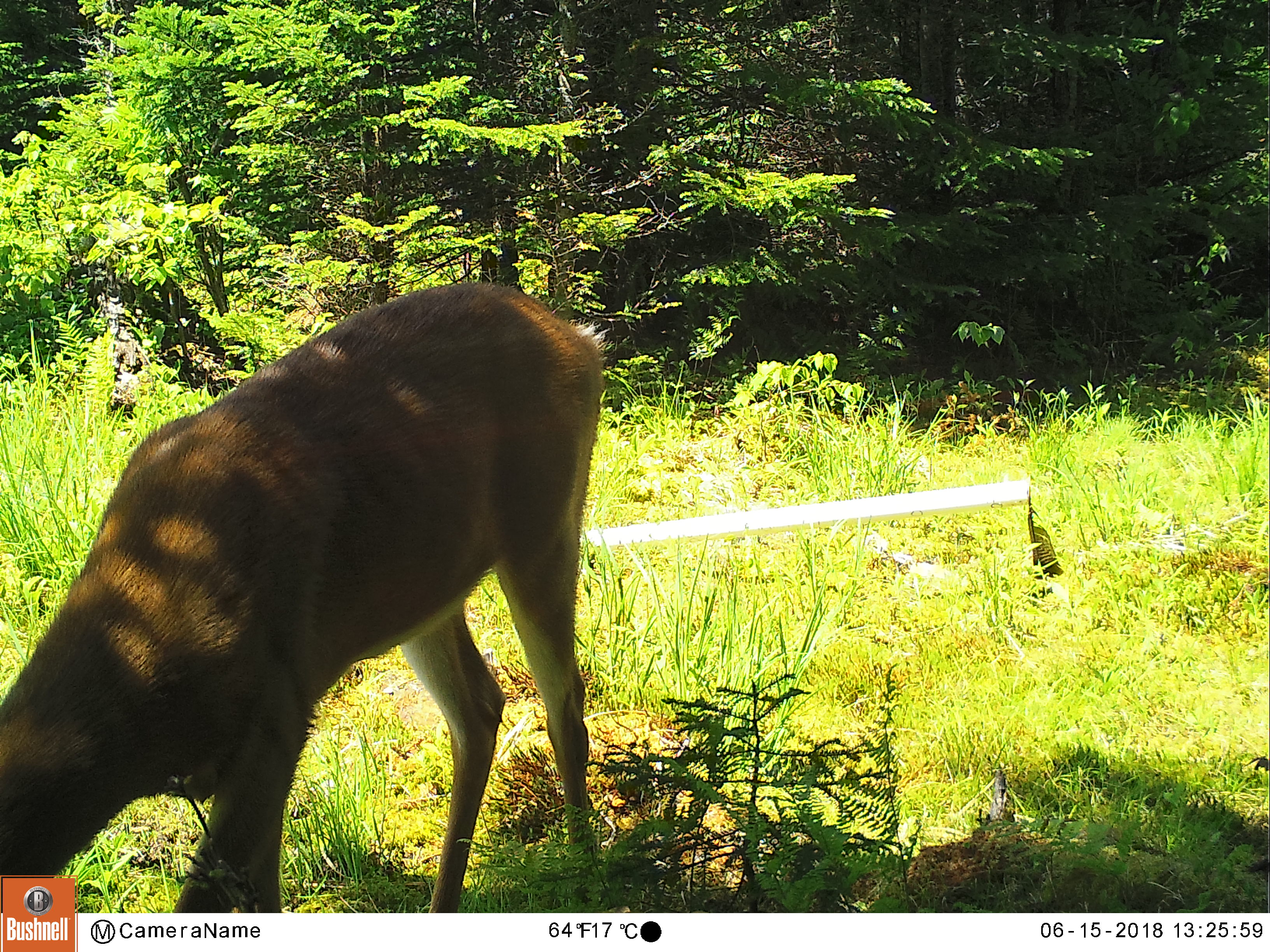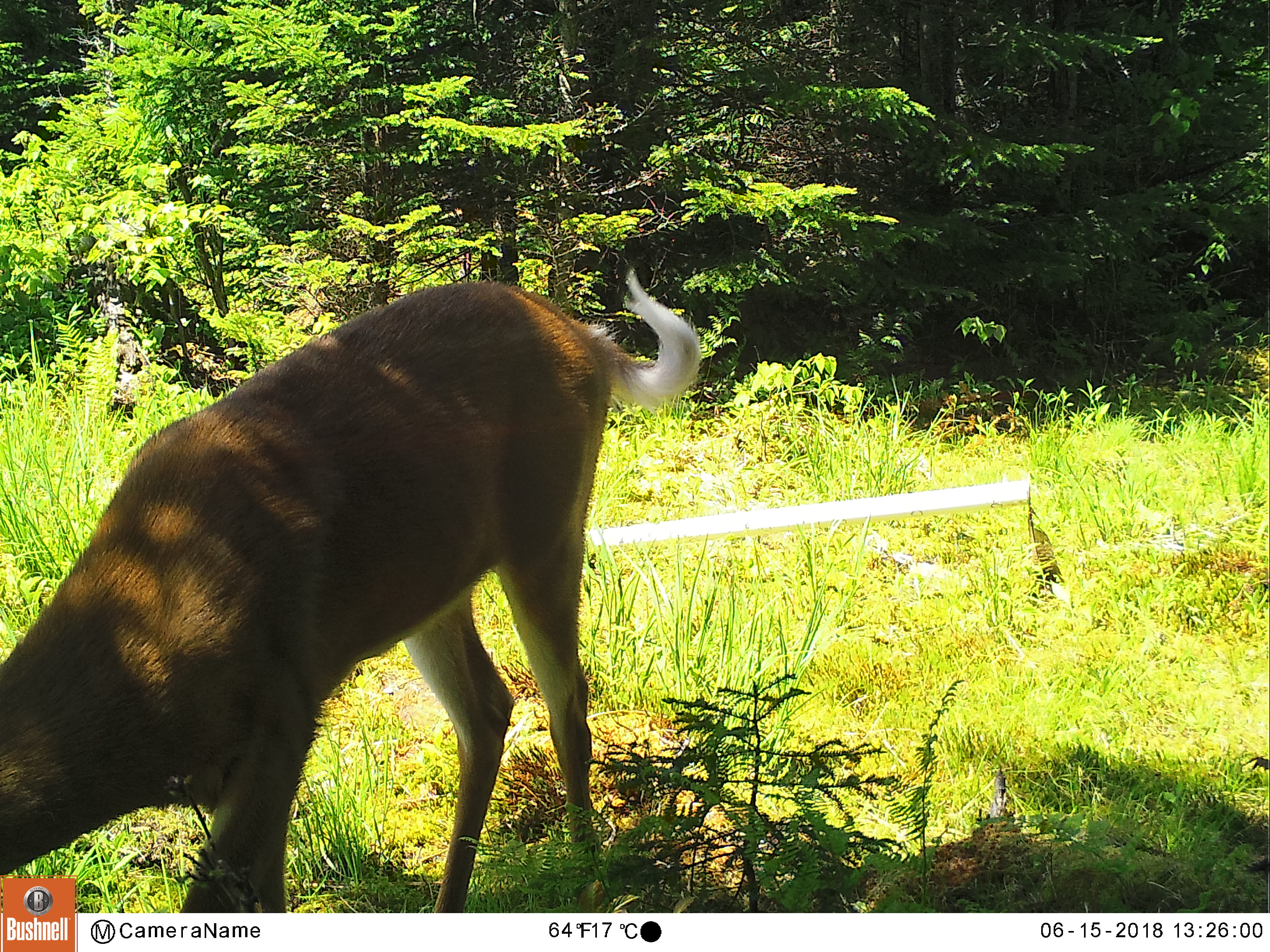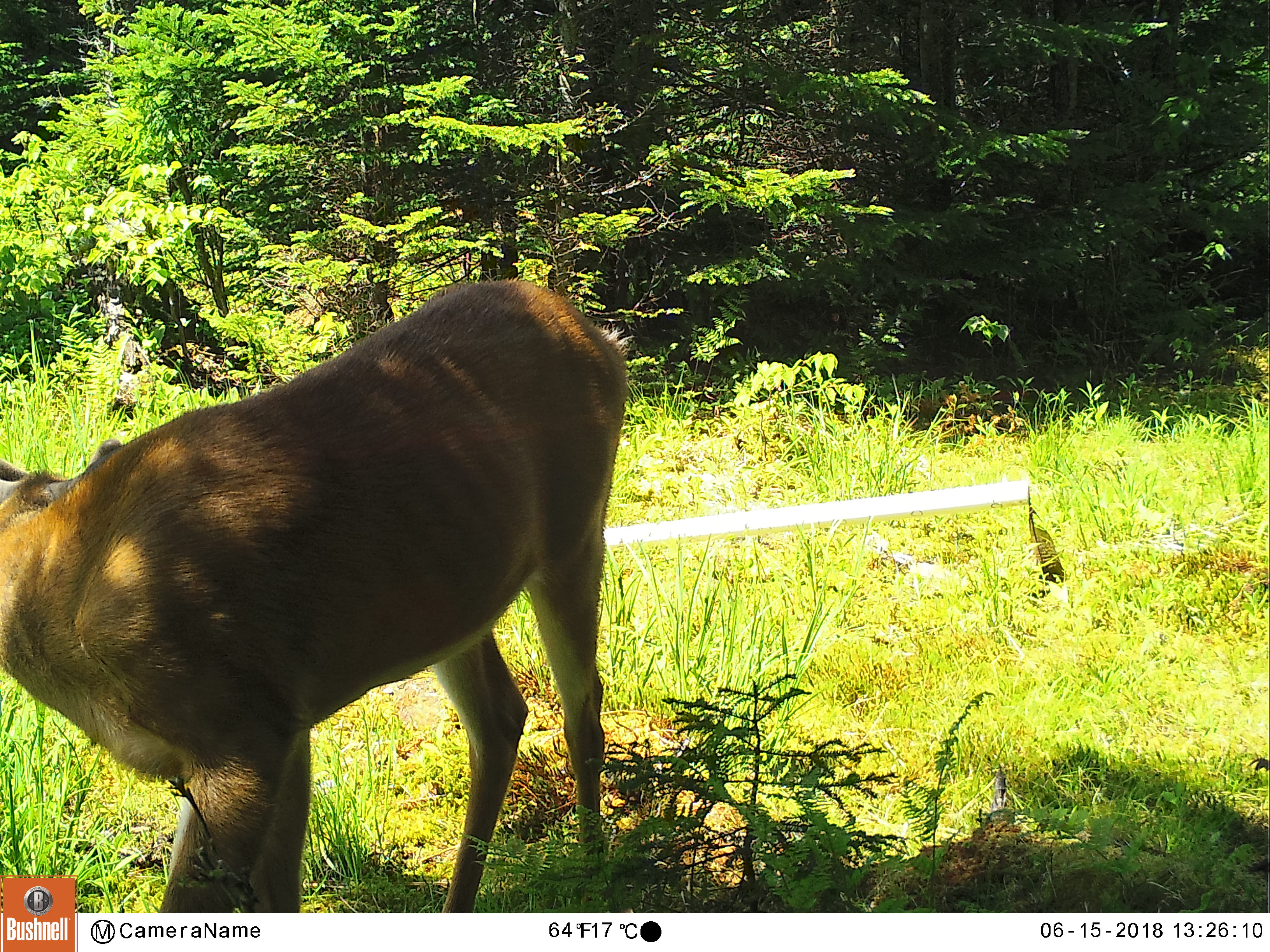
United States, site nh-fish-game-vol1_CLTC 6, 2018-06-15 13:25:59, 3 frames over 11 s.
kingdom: Animalia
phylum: Chordata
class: Mammalia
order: Artiodactyla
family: Cervidae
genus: Odocoileus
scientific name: Odocoileus virginianus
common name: white-tailed deer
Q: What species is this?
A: White-tailed deer (Odocoileus virginianus).